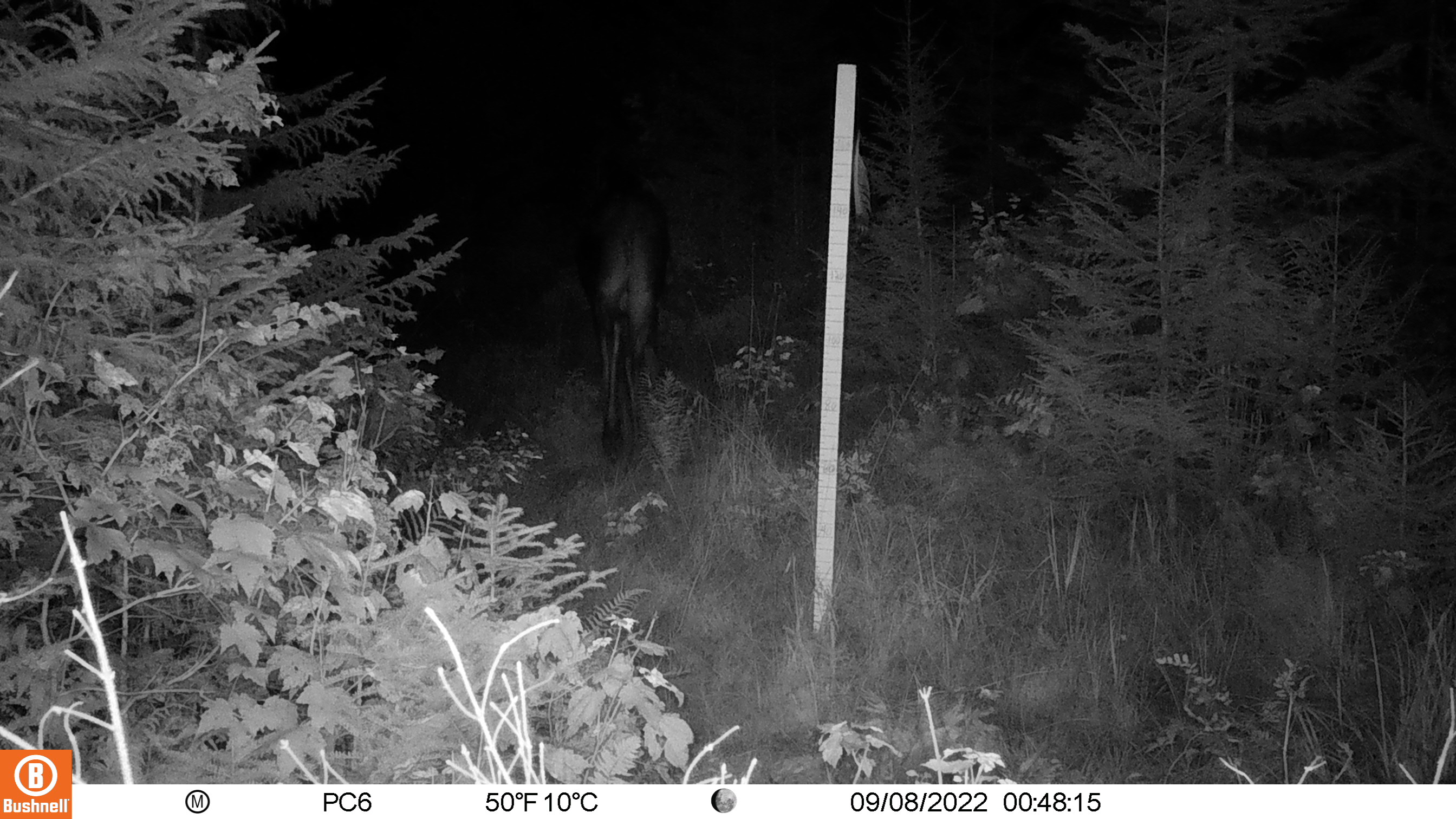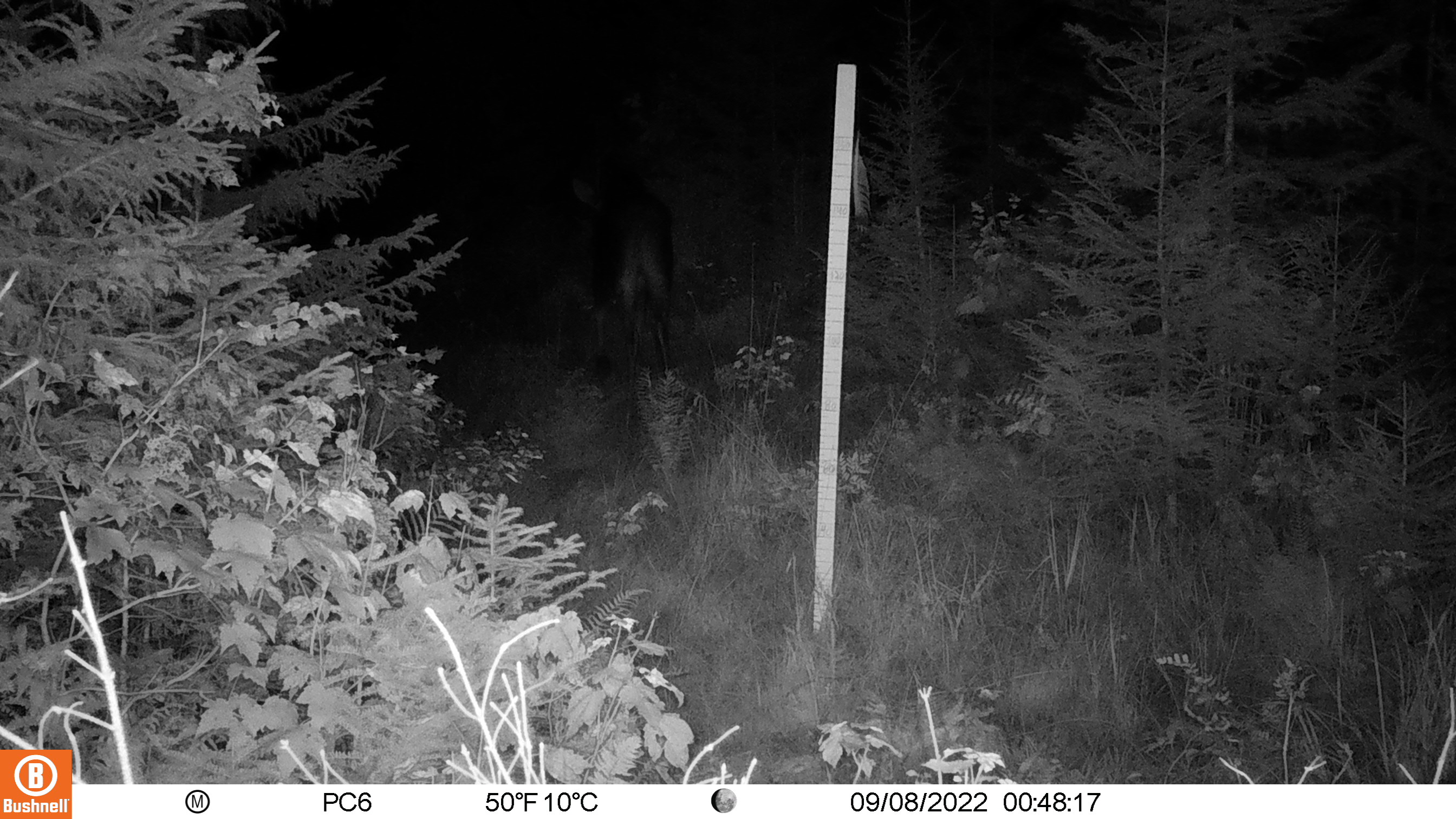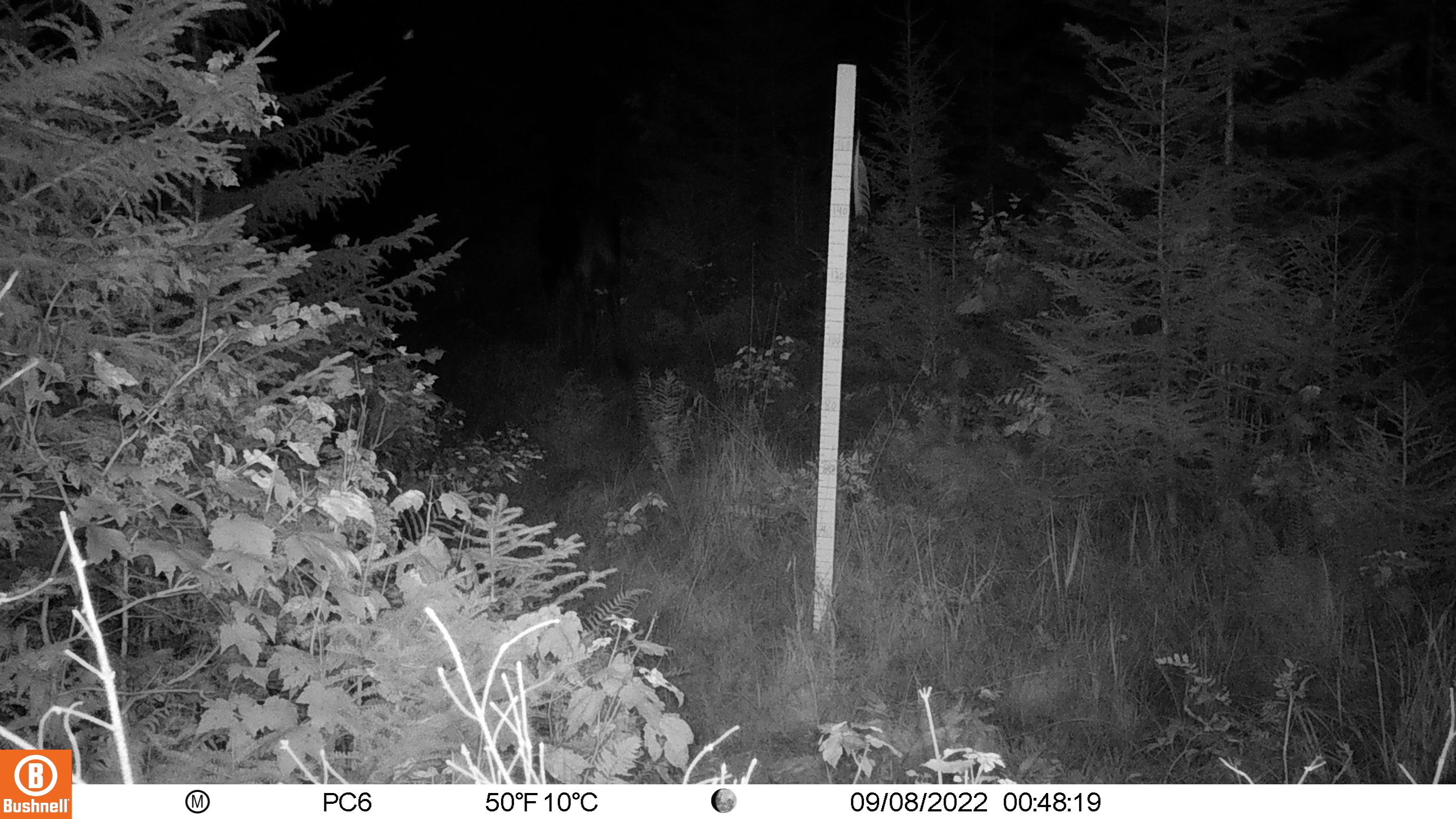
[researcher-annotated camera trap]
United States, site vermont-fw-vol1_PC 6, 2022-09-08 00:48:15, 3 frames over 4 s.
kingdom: Animalia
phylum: Chordata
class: Mammalia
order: Artiodactyla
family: Cervidae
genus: Alces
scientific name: Alces alces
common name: moose